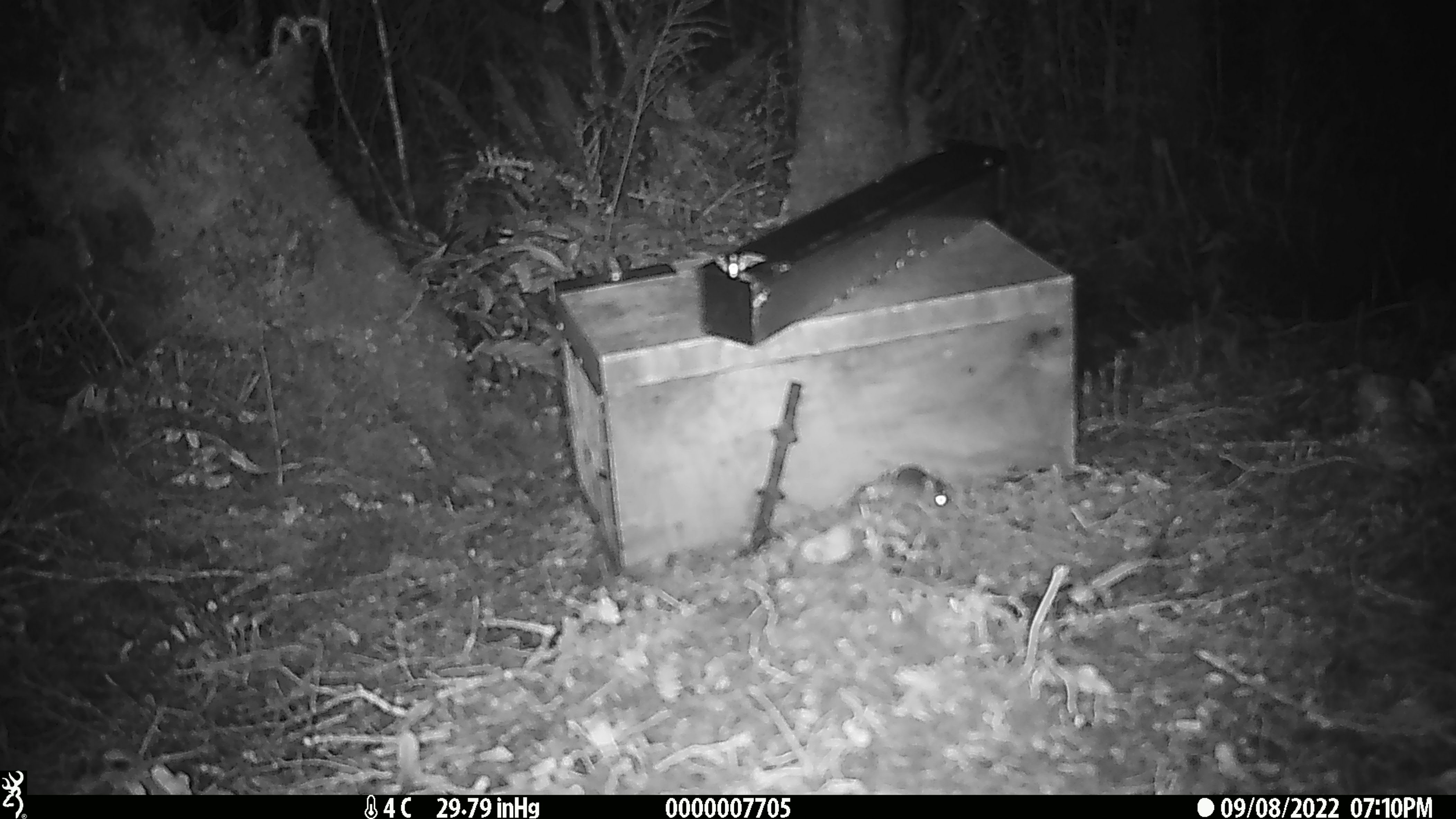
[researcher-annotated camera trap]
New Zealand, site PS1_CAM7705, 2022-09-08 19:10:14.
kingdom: Animalia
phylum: Chordata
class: Mammalia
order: Rodentia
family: Muridae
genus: Mus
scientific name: Mus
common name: mouse